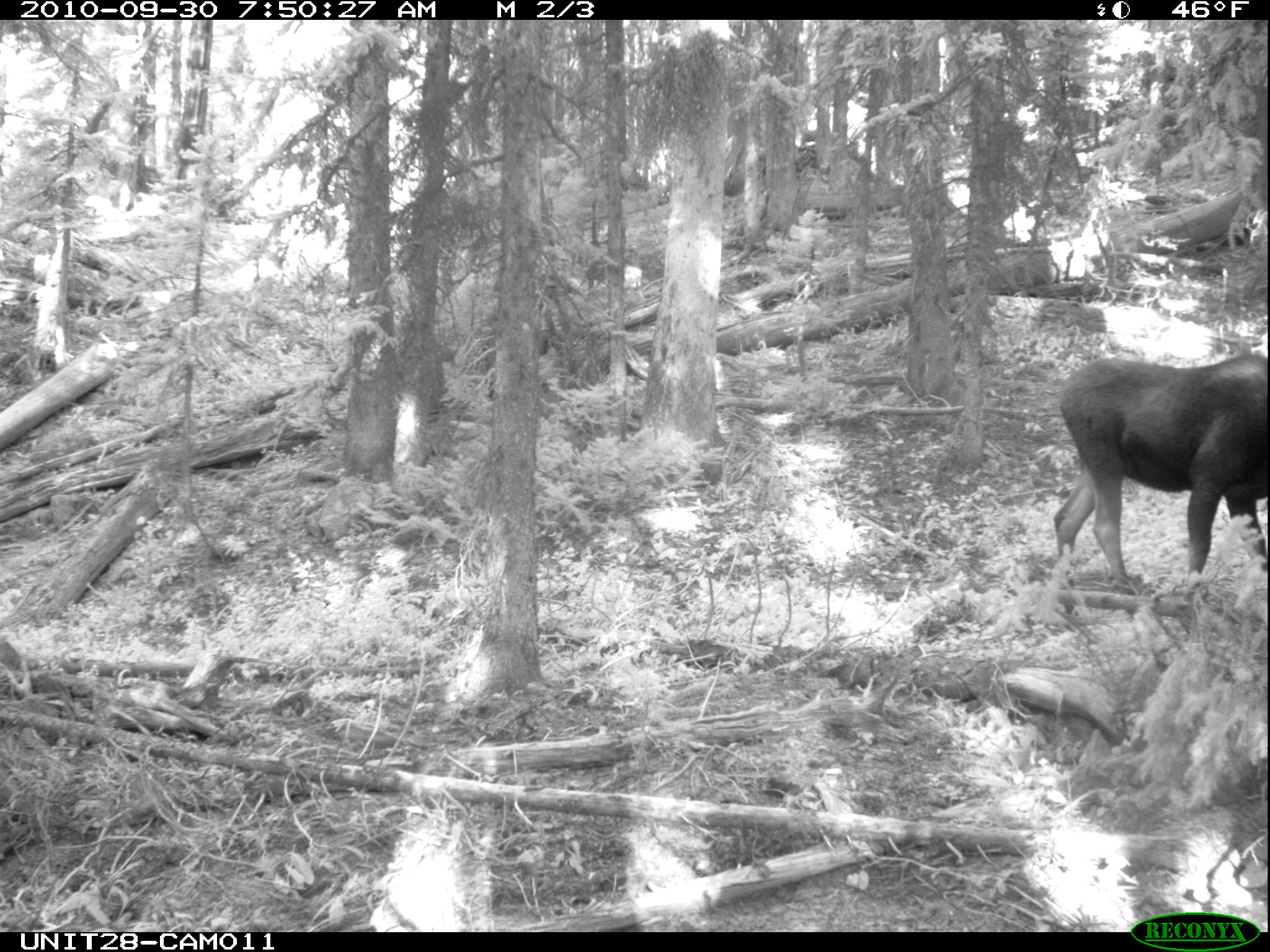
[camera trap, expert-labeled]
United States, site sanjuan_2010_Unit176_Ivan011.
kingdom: Animalia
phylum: Chordata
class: Mammalia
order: Artiodactyla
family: Cervidae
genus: Alces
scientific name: Alces alces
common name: moose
Alces alces (moose).